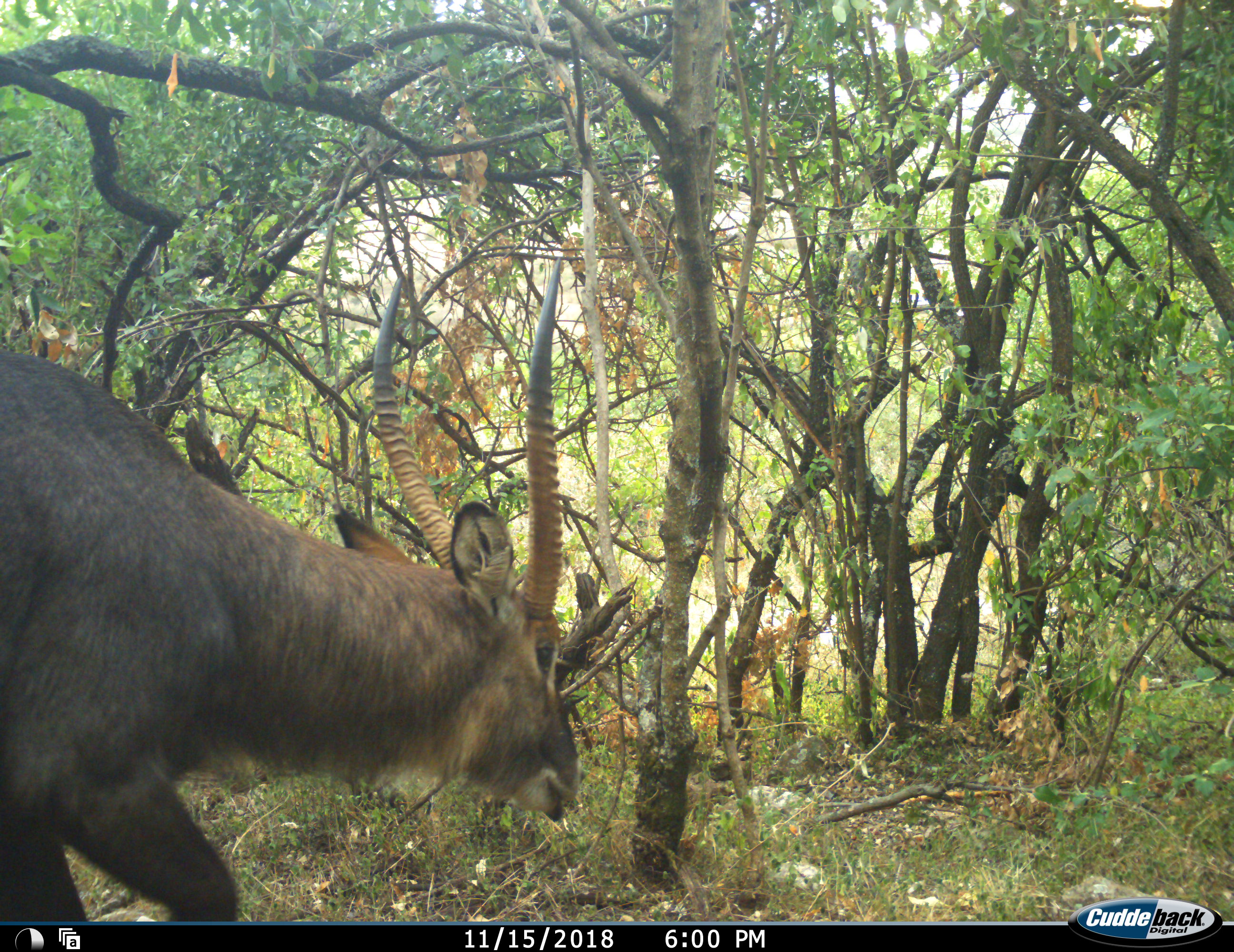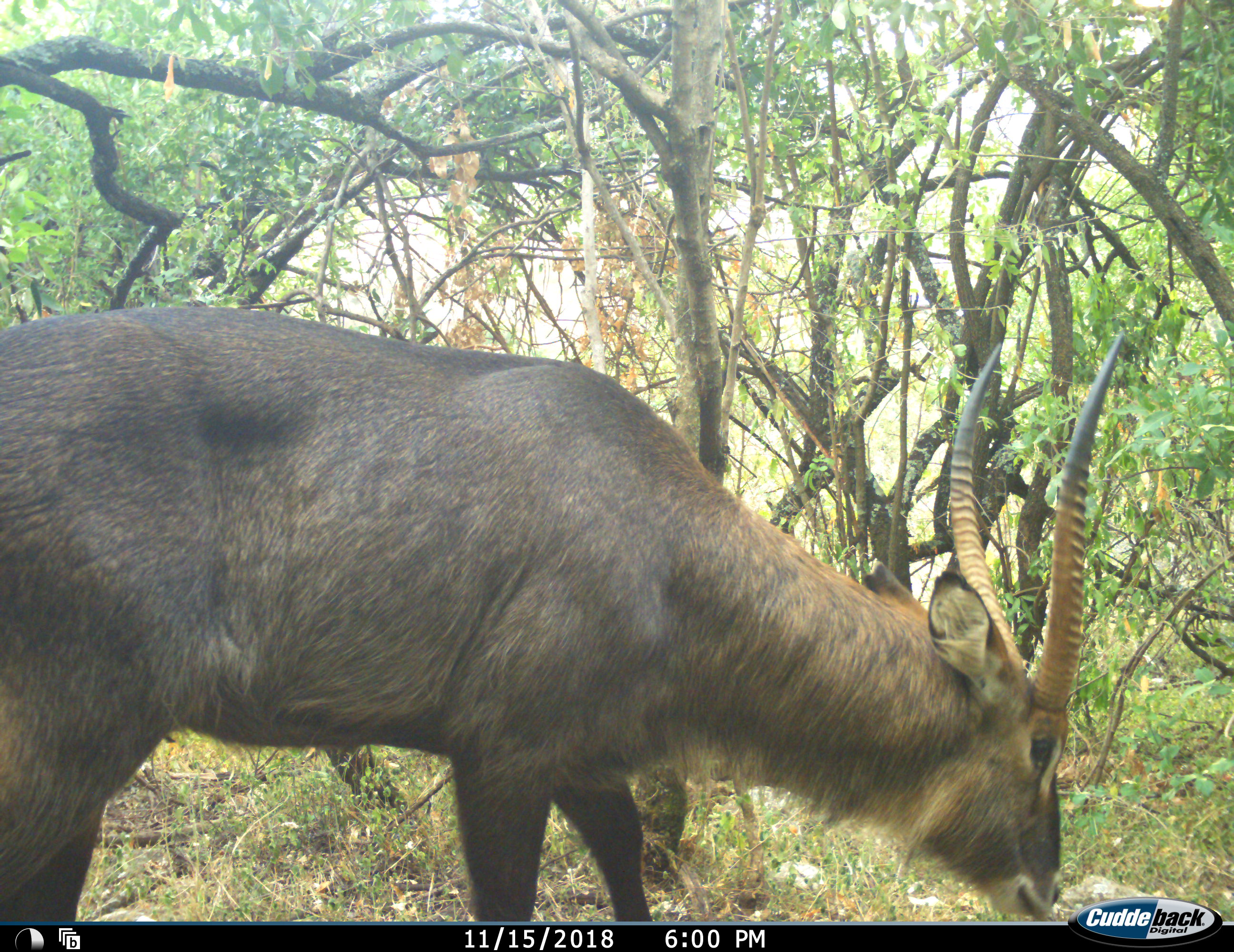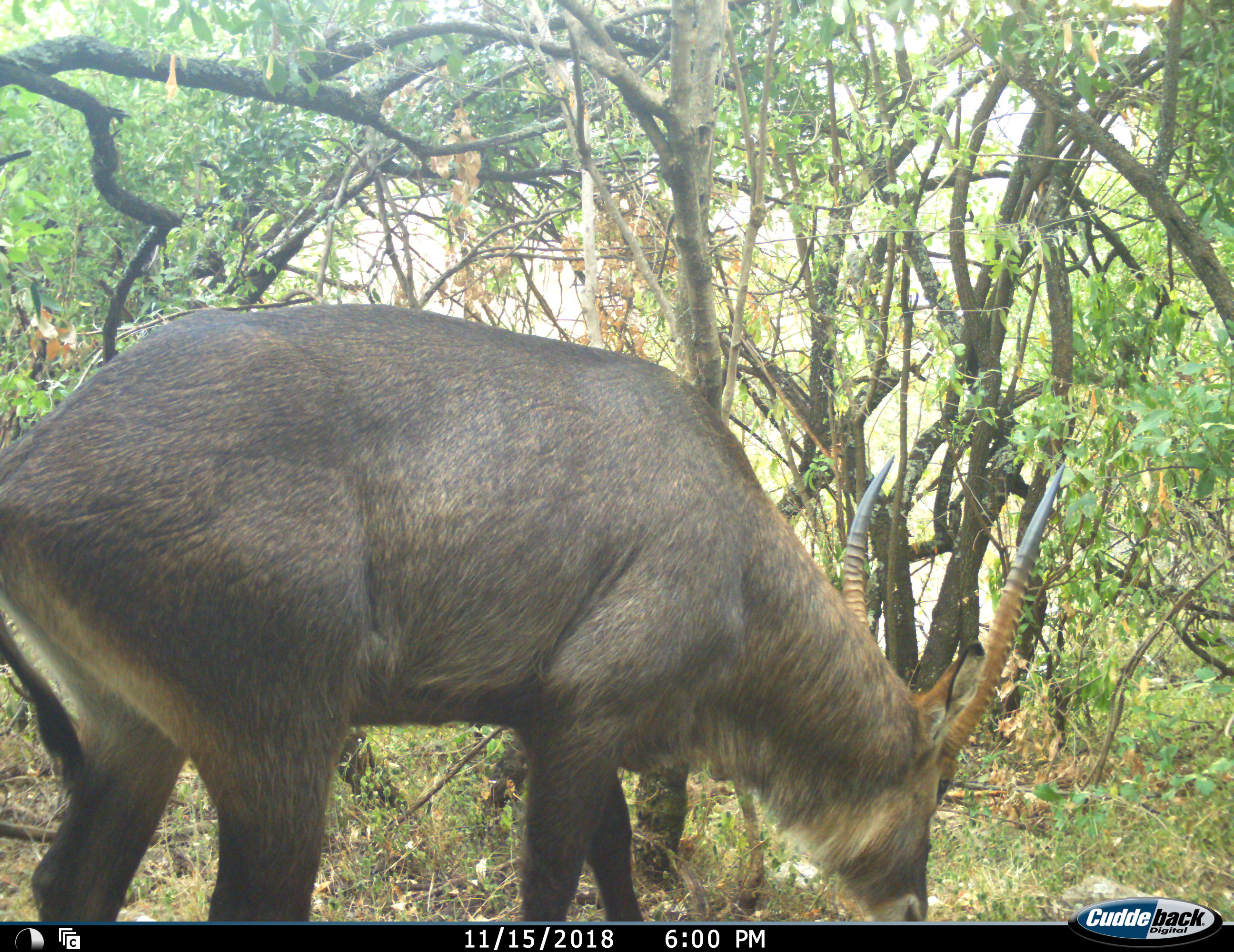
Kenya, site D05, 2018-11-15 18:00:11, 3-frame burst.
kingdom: Animalia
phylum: Chordata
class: Mammalia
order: Artiodactyla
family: Bovidae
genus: Kobus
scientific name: Kobus ellipsiprymnus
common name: waterbuck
Waterbuck (Kobus ellipsiprymnus), count 1. Behavior (volunteer vote fractions): standing 17%, resting 0%, moving 67%, interacting 0%. Young present (vote fraction): 0%. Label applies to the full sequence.